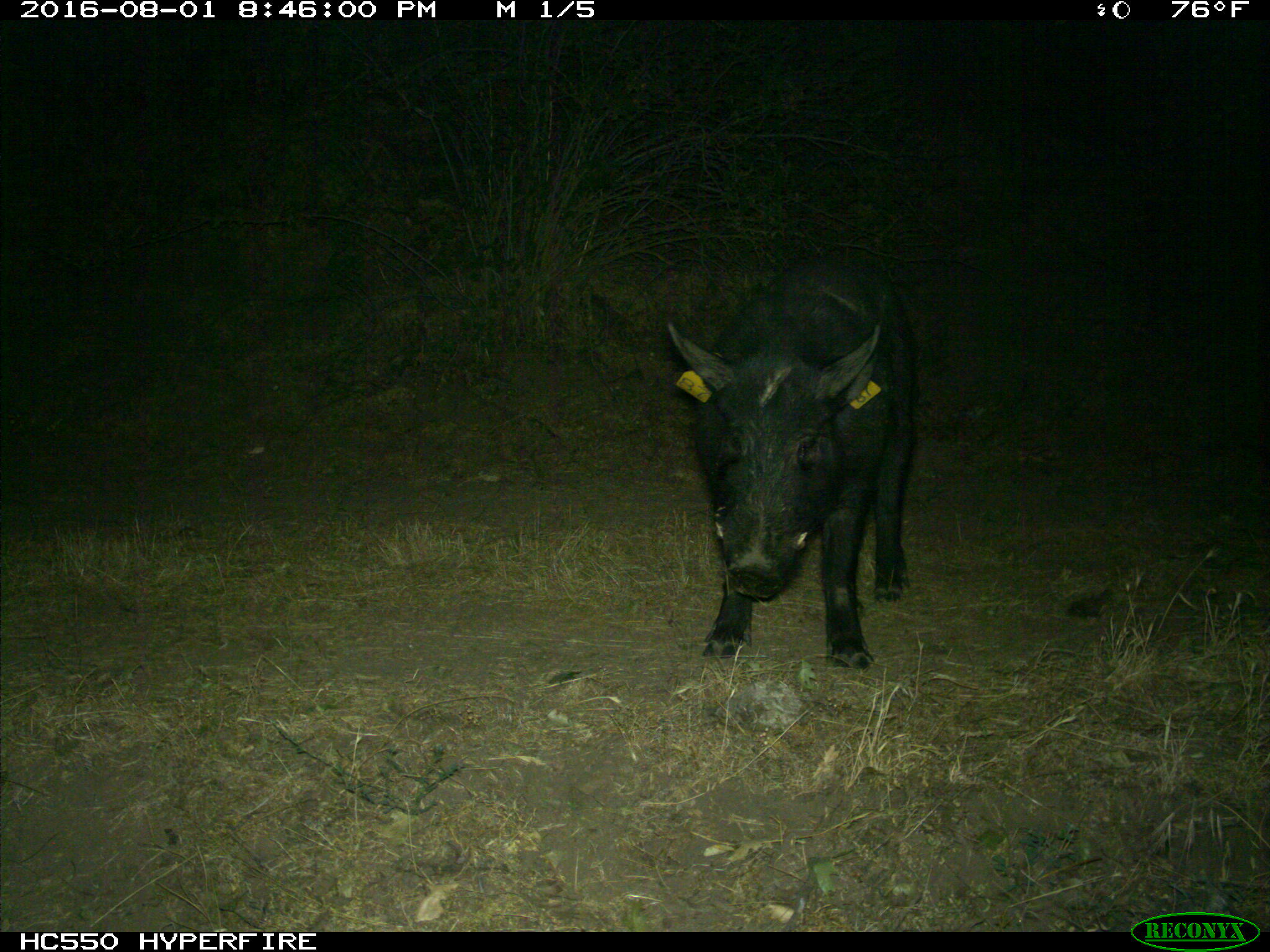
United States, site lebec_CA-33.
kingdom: Animalia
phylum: Chordata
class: Mammalia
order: Artiodactyla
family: Suidae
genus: Sus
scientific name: Sus scrofa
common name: wild boar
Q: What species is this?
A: Sus scrofa (wild boar).